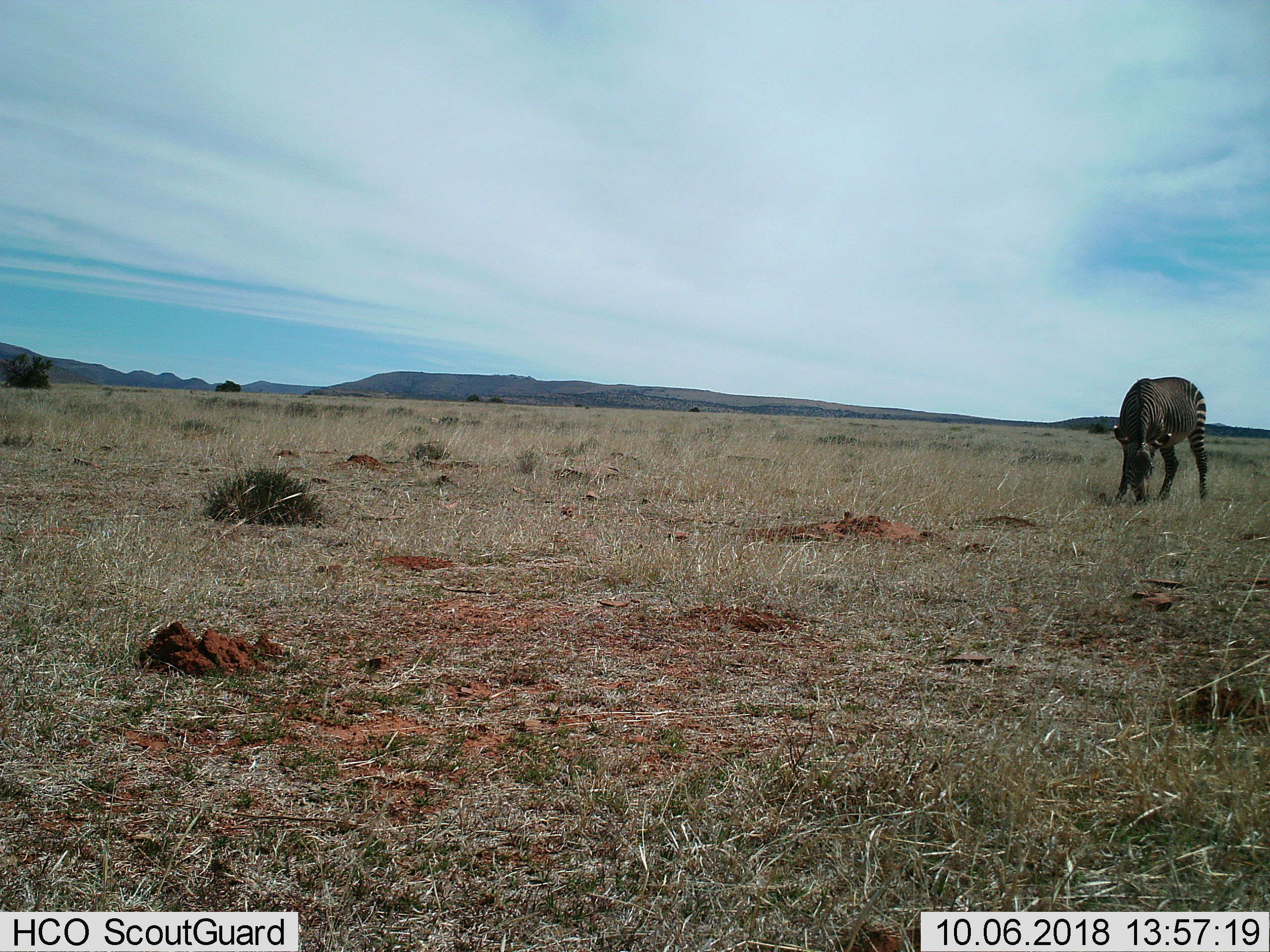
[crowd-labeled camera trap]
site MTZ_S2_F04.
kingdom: Animalia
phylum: Chordata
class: Mammalia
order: Perissodactyla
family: Equidae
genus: Equus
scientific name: Equus zebra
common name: mountain zebra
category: zebramountain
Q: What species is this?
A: Zebramountain (mountain zebra) (Equus zebra).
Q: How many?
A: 1.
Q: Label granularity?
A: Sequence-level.